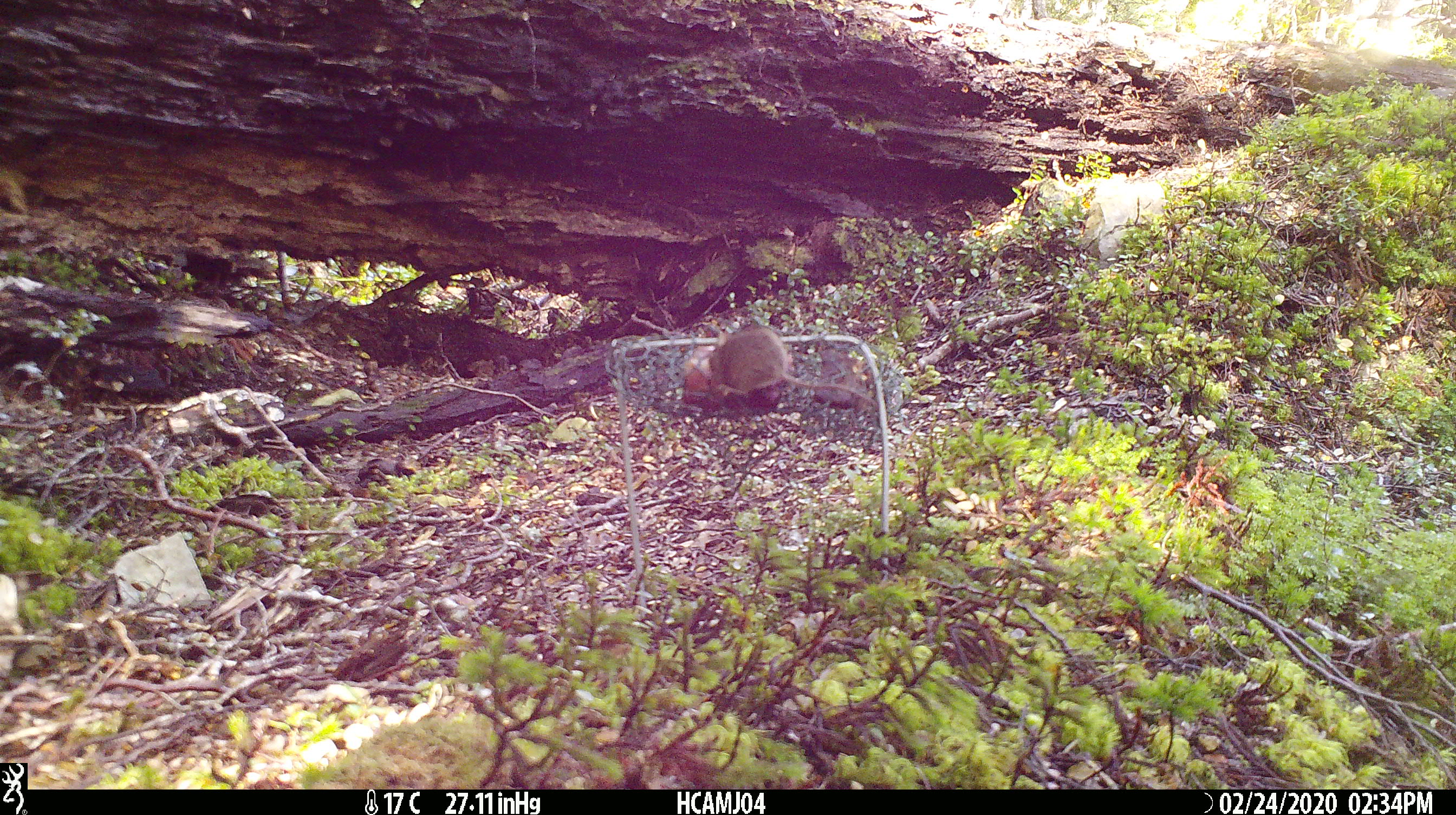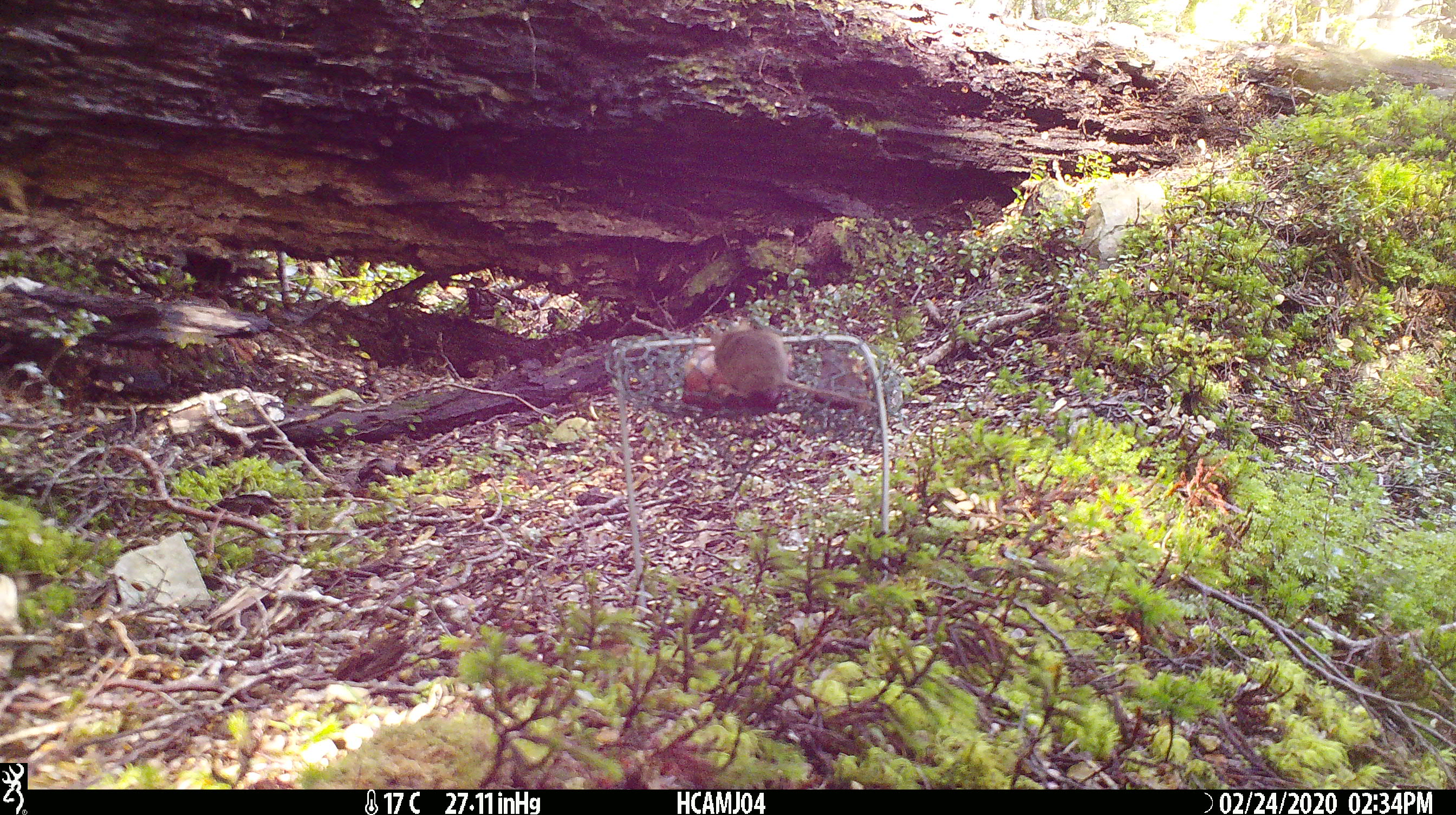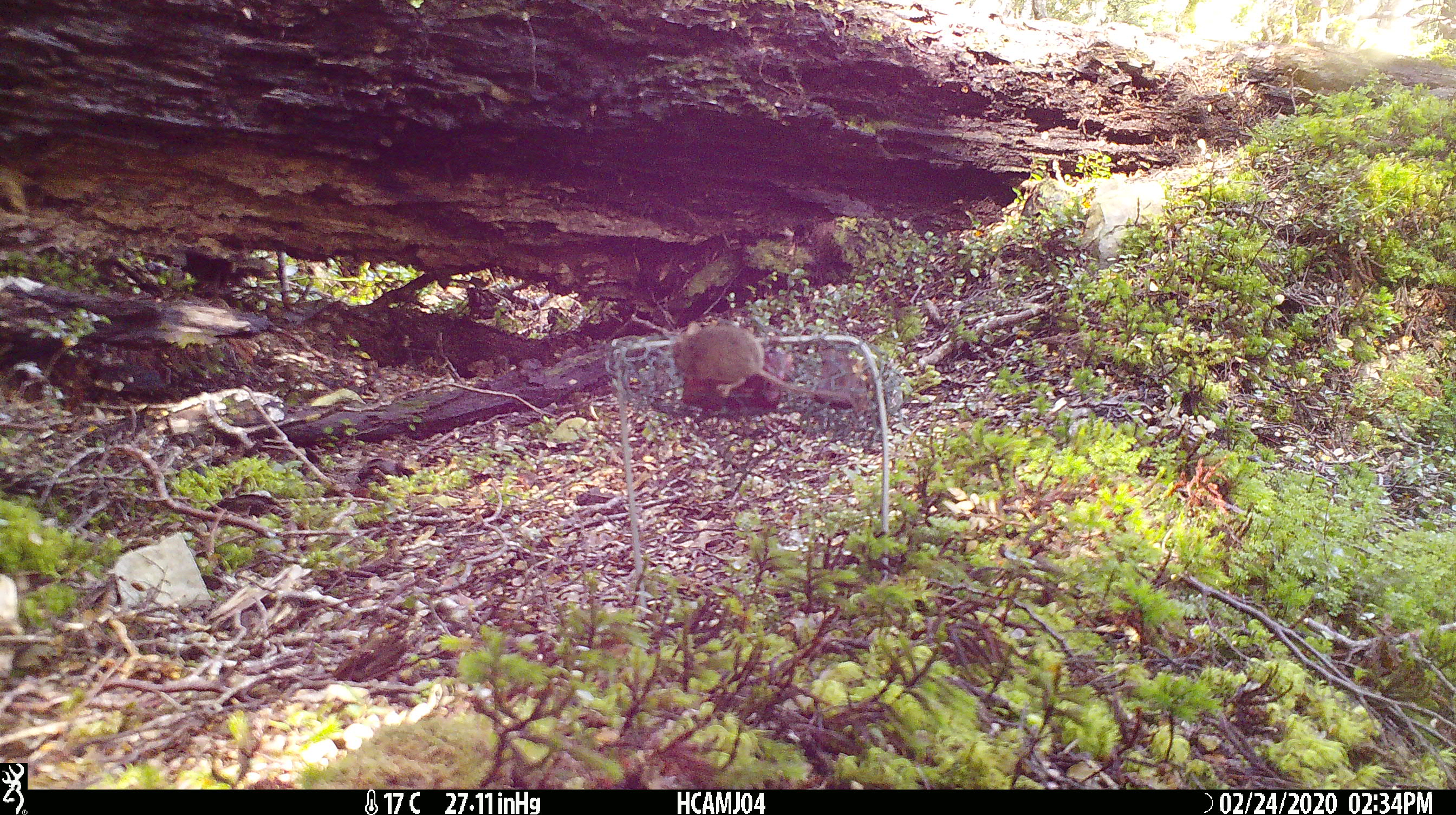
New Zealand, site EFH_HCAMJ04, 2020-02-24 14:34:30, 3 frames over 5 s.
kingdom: Animalia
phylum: Chordata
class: Mammalia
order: Rodentia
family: Muridae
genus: Mus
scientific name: Mus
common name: mouse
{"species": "mouse (Mus)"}